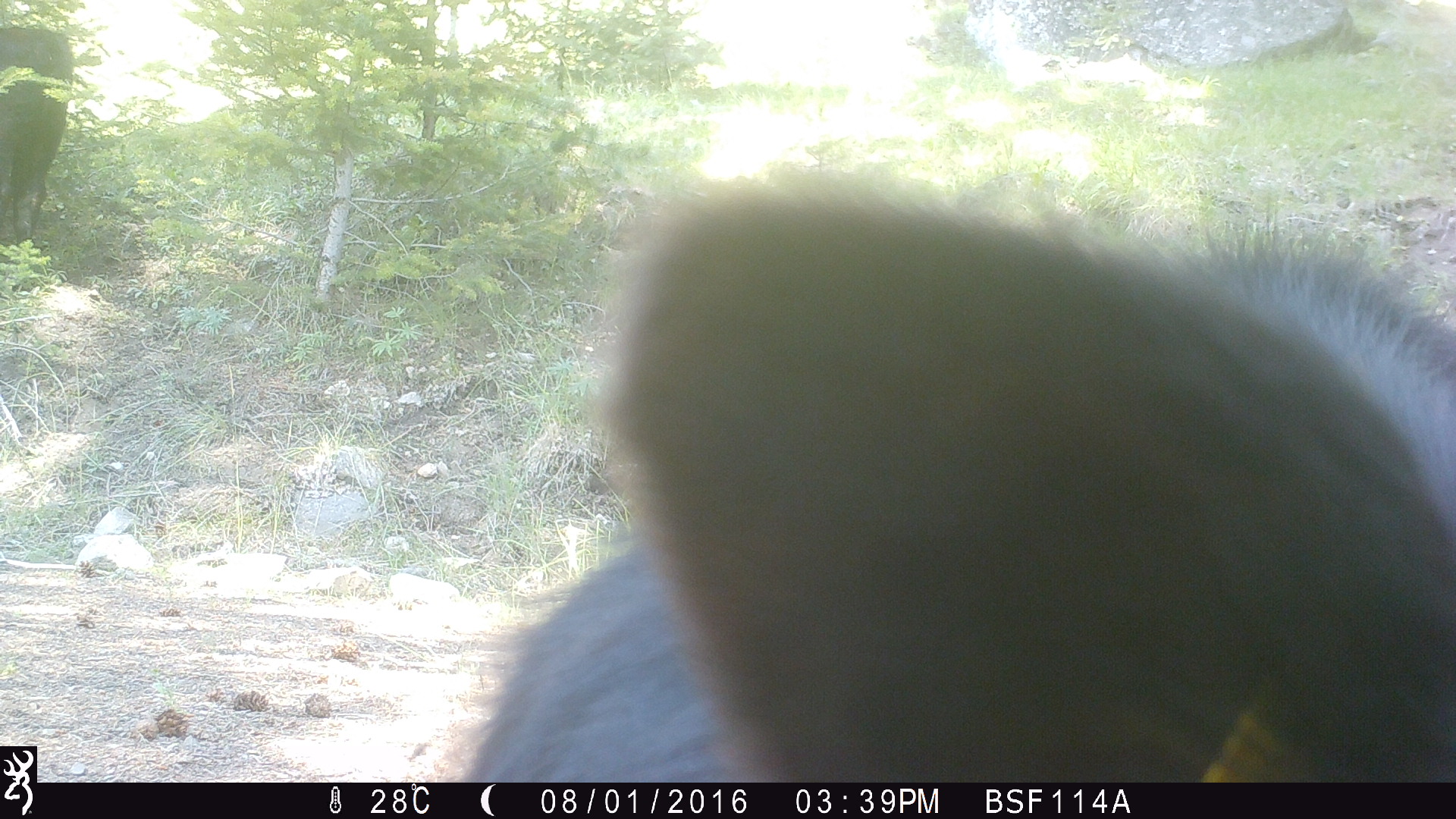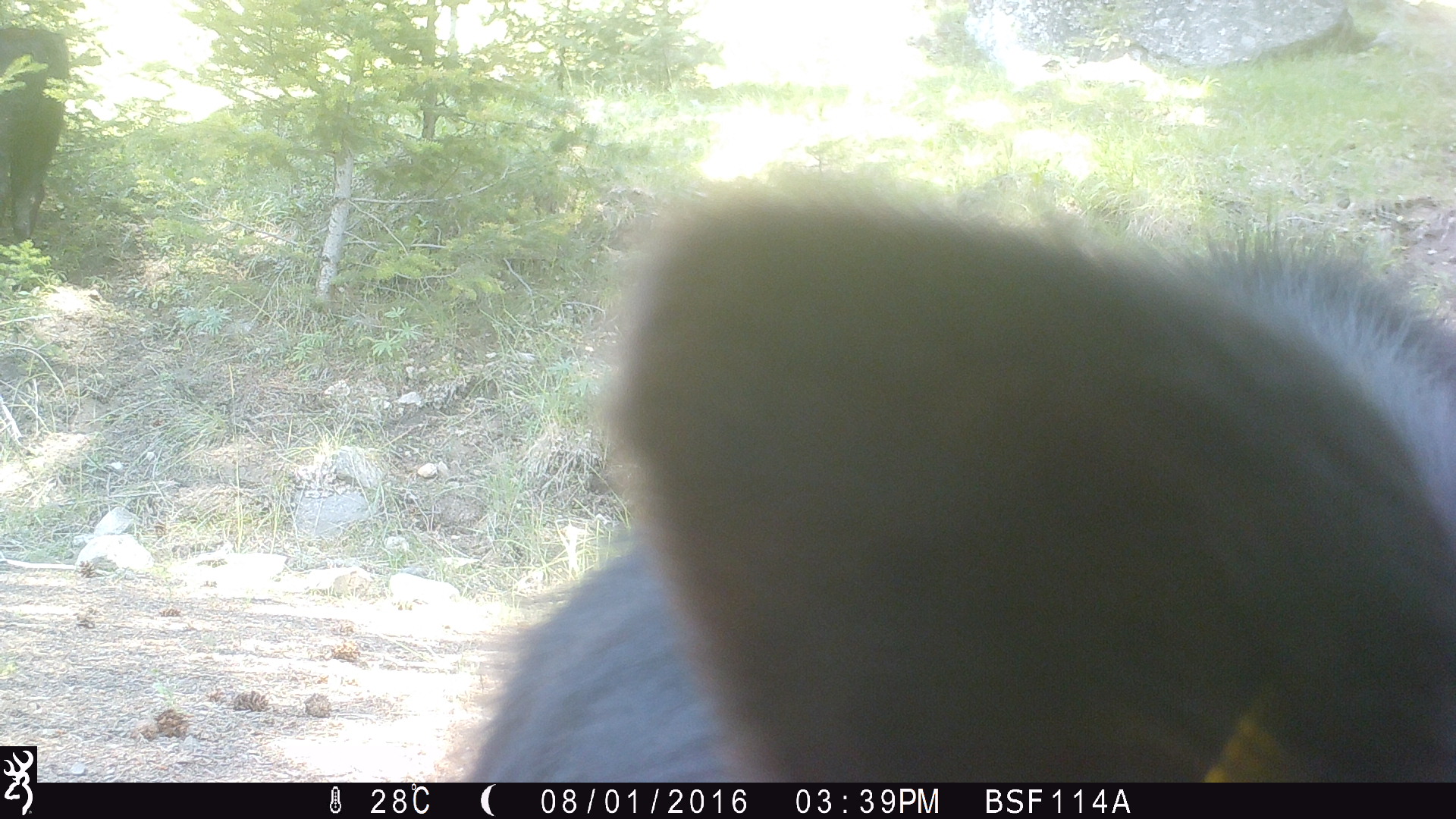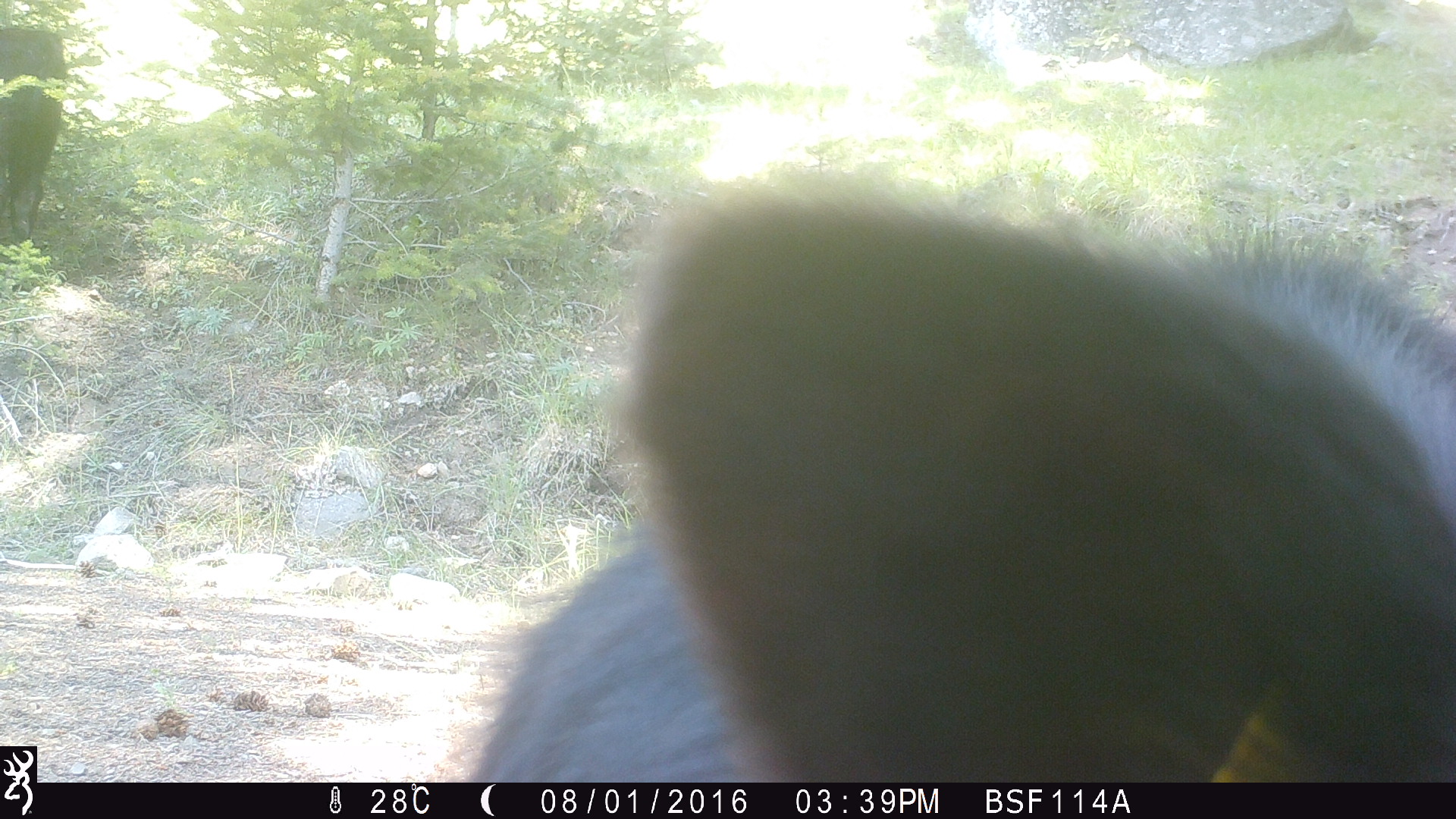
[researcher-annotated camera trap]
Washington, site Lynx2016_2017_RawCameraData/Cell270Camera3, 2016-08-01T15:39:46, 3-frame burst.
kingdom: Animalia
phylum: Chordata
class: Mammalia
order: Artiodactyla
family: Bovidae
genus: Bos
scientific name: Bos taurus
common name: domestic cattle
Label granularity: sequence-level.